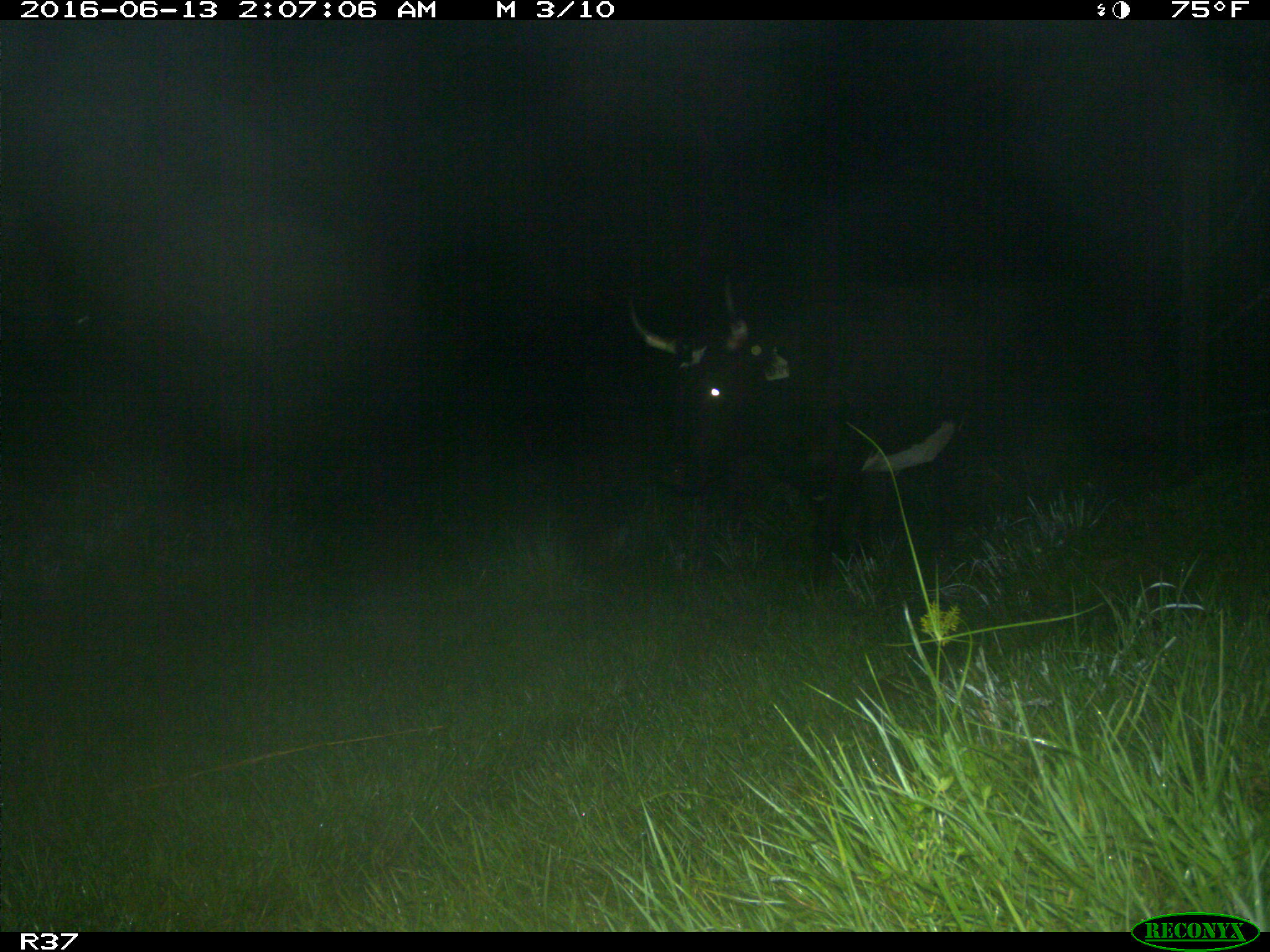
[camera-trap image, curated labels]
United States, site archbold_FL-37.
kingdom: Animalia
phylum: Chordata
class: Mammalia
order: Artiodactyla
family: Bovidae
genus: Bos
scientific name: Bos taurus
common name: domestic cow